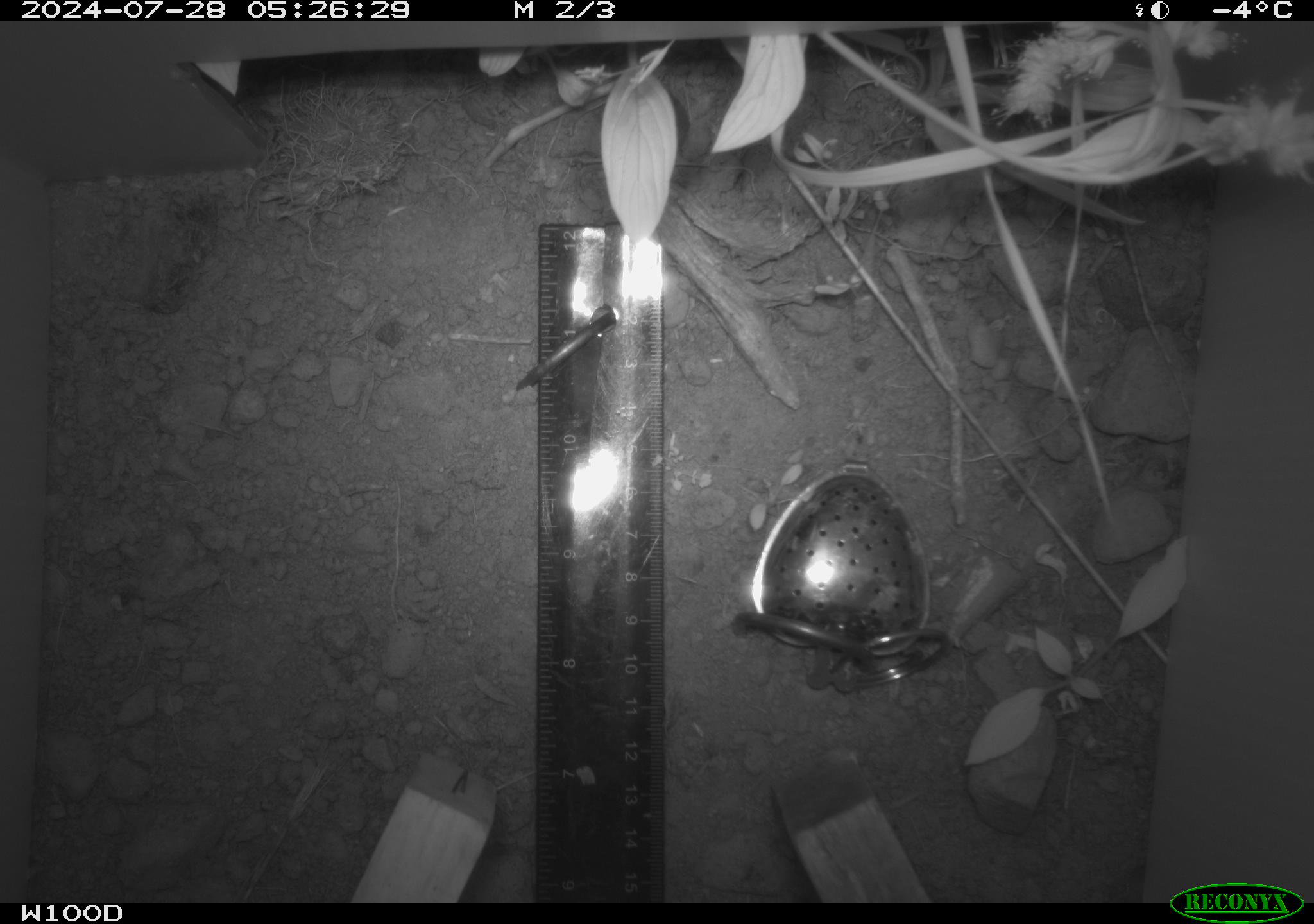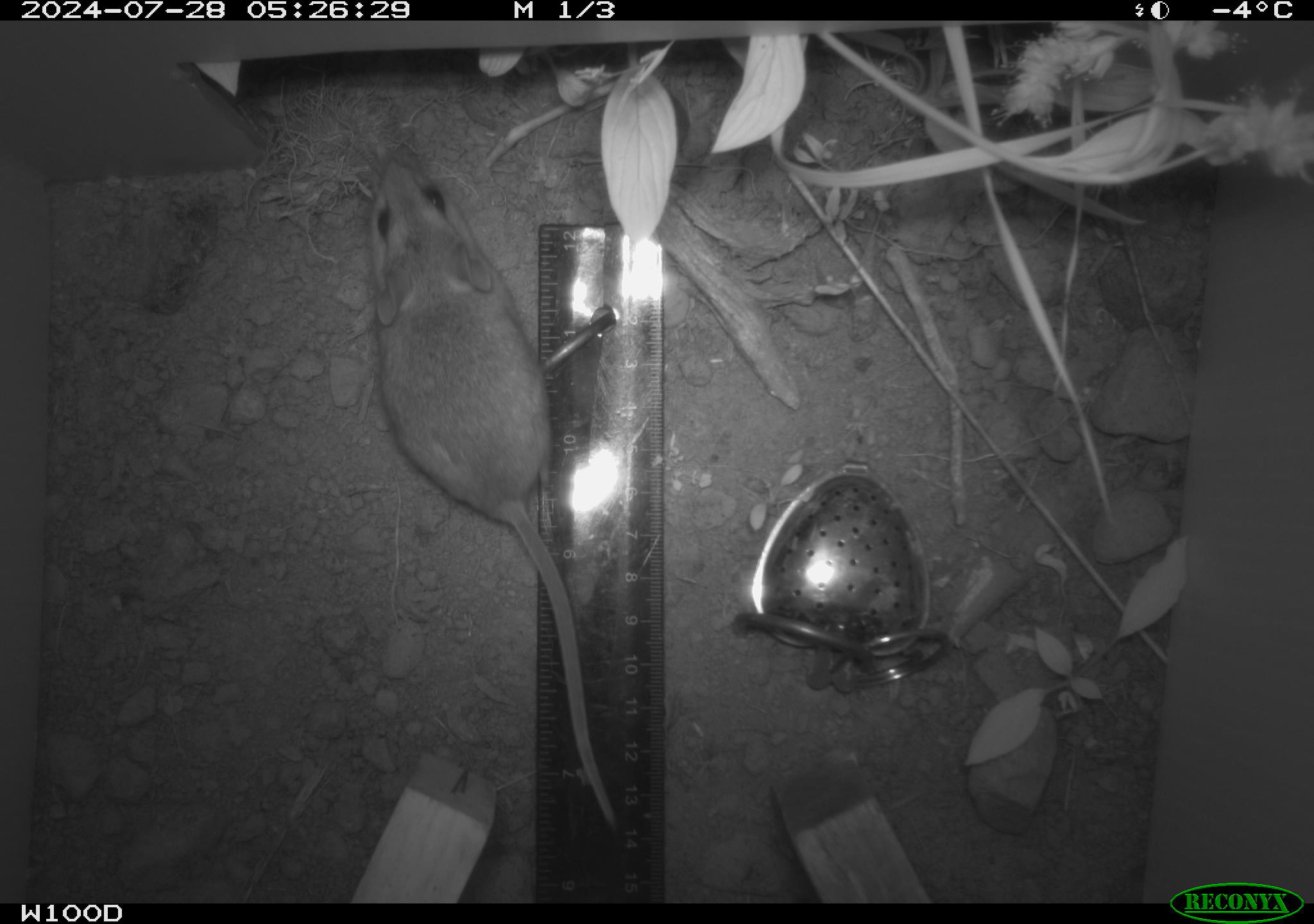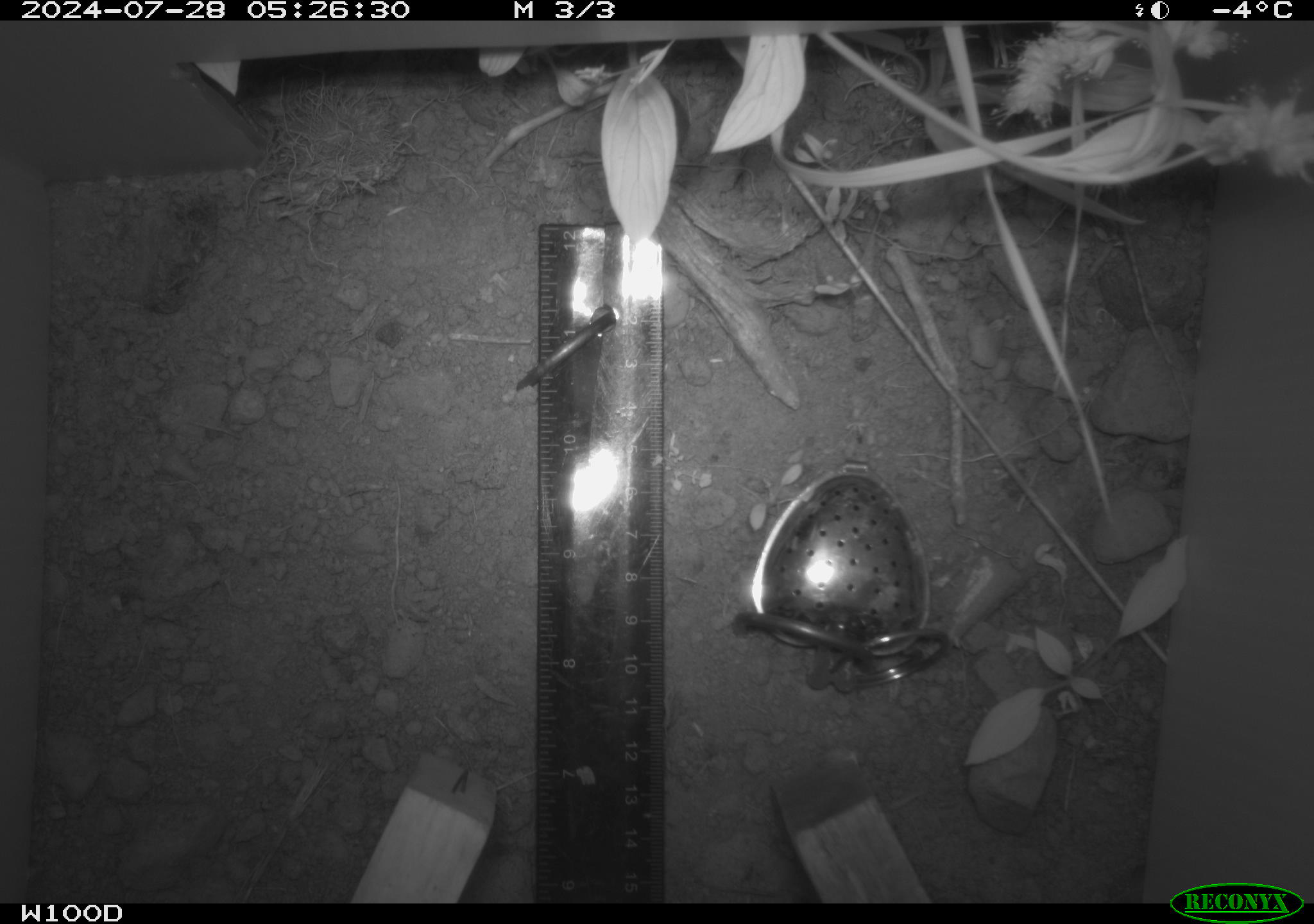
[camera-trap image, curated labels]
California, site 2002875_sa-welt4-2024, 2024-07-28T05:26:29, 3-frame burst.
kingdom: Animalia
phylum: Chordata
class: Mammalia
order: Rodentia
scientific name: Rodentia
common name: mouse species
Mouse species (Rodentia).